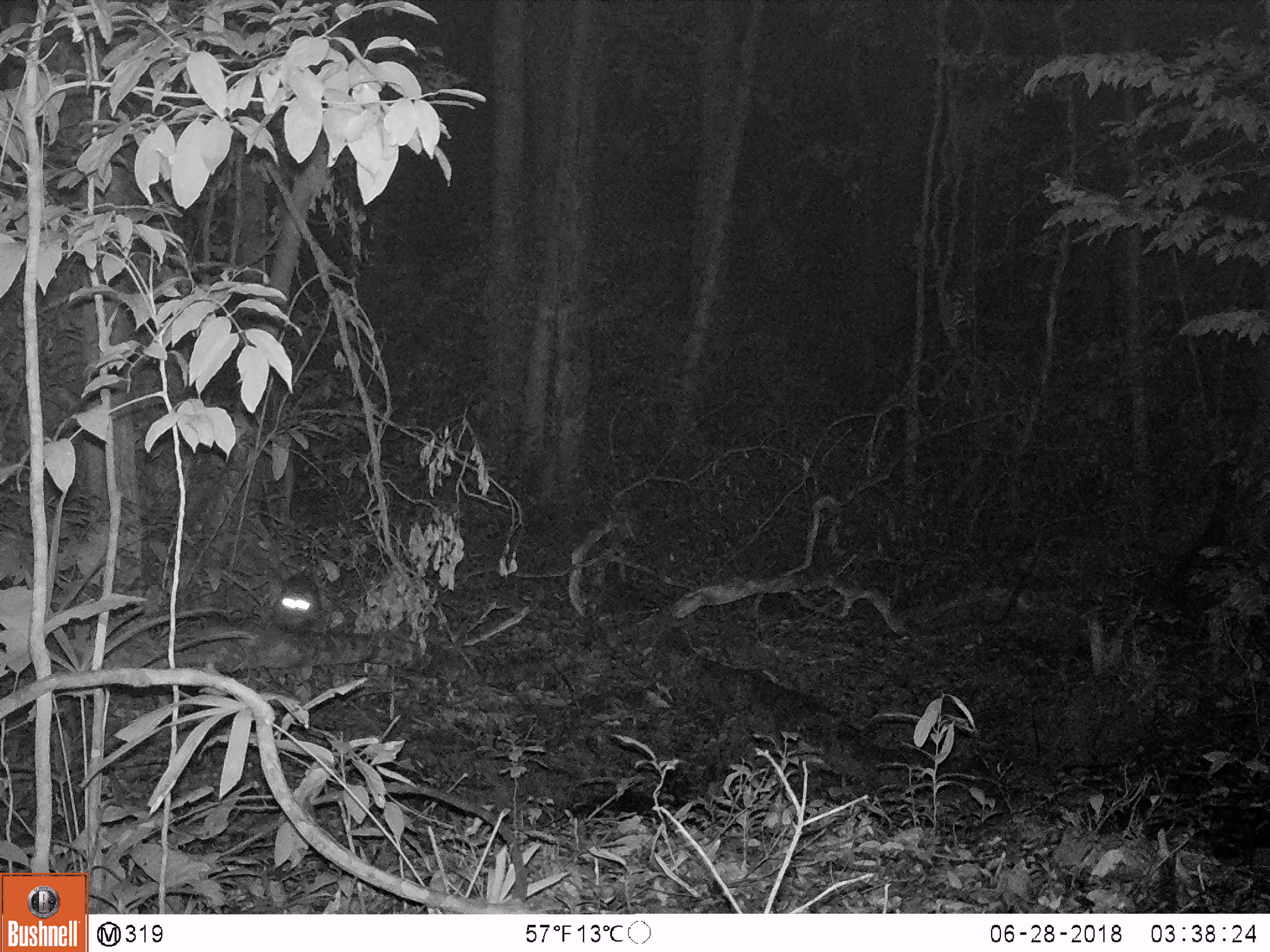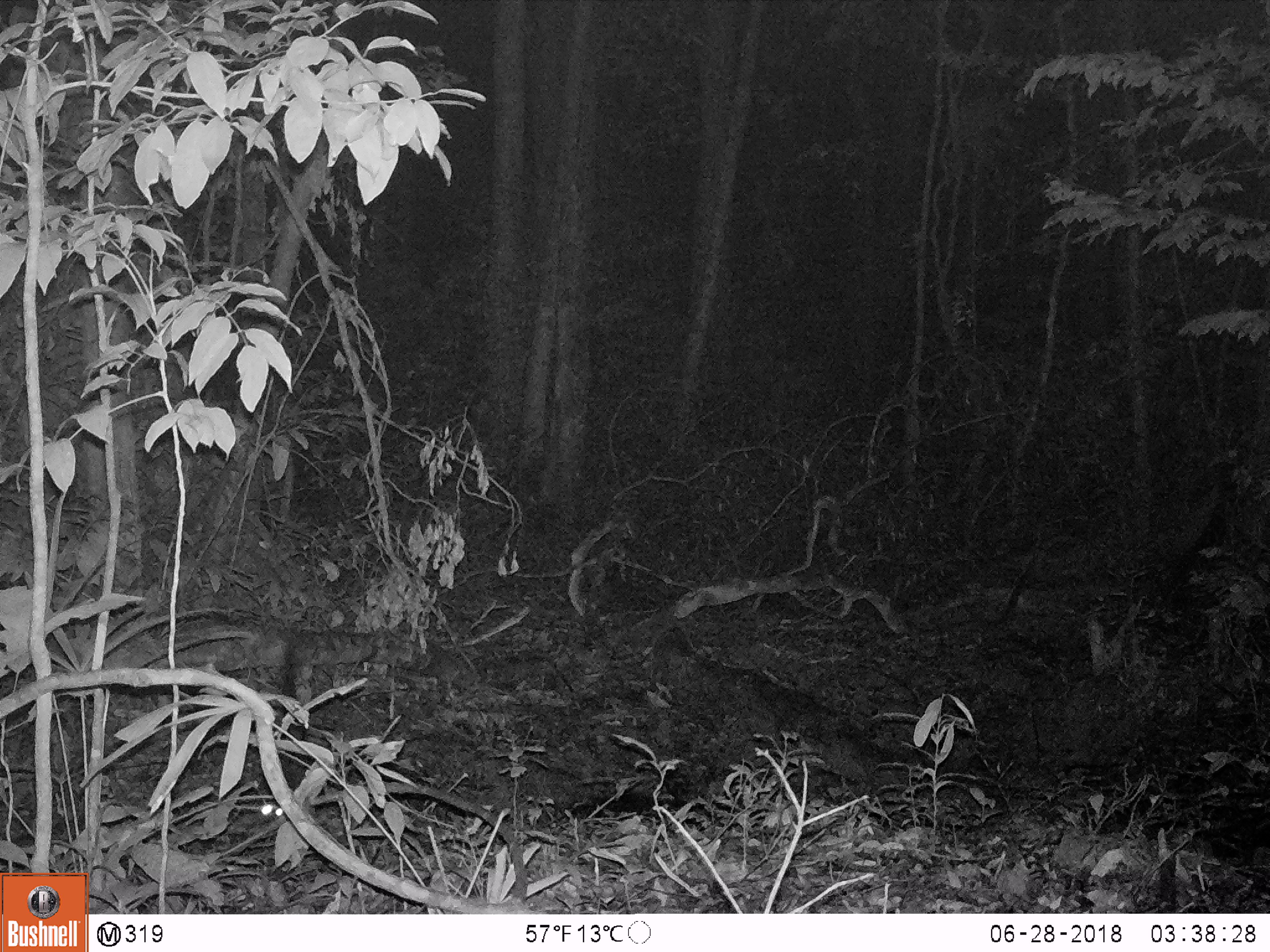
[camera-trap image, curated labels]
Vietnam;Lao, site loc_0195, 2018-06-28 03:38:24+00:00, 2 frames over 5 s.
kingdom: Animalia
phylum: Chordata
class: Mammalia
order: Carnivora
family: Viverridae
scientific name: Paradoxurinae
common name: palm civet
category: unidentified palm civet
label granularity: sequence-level